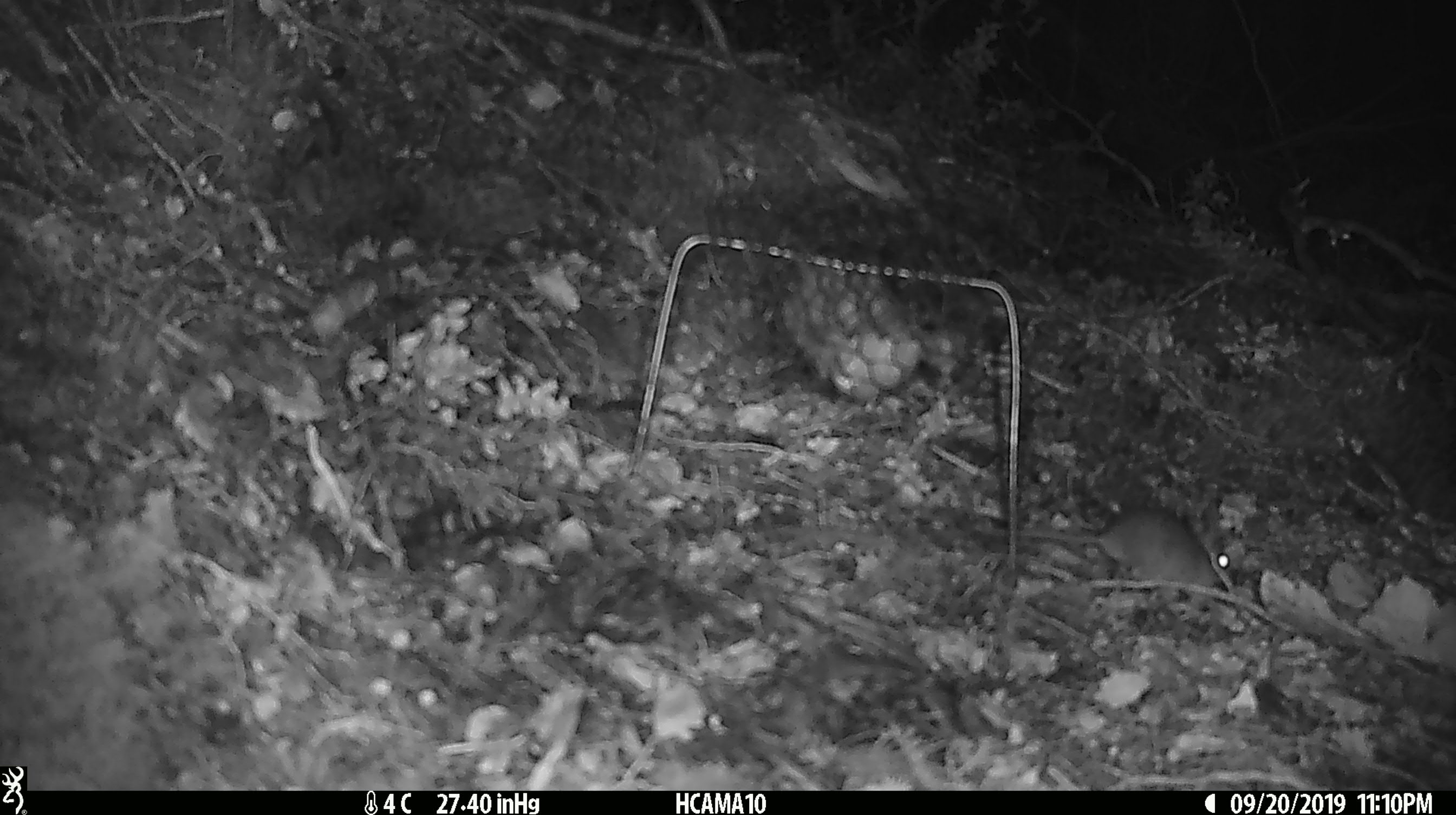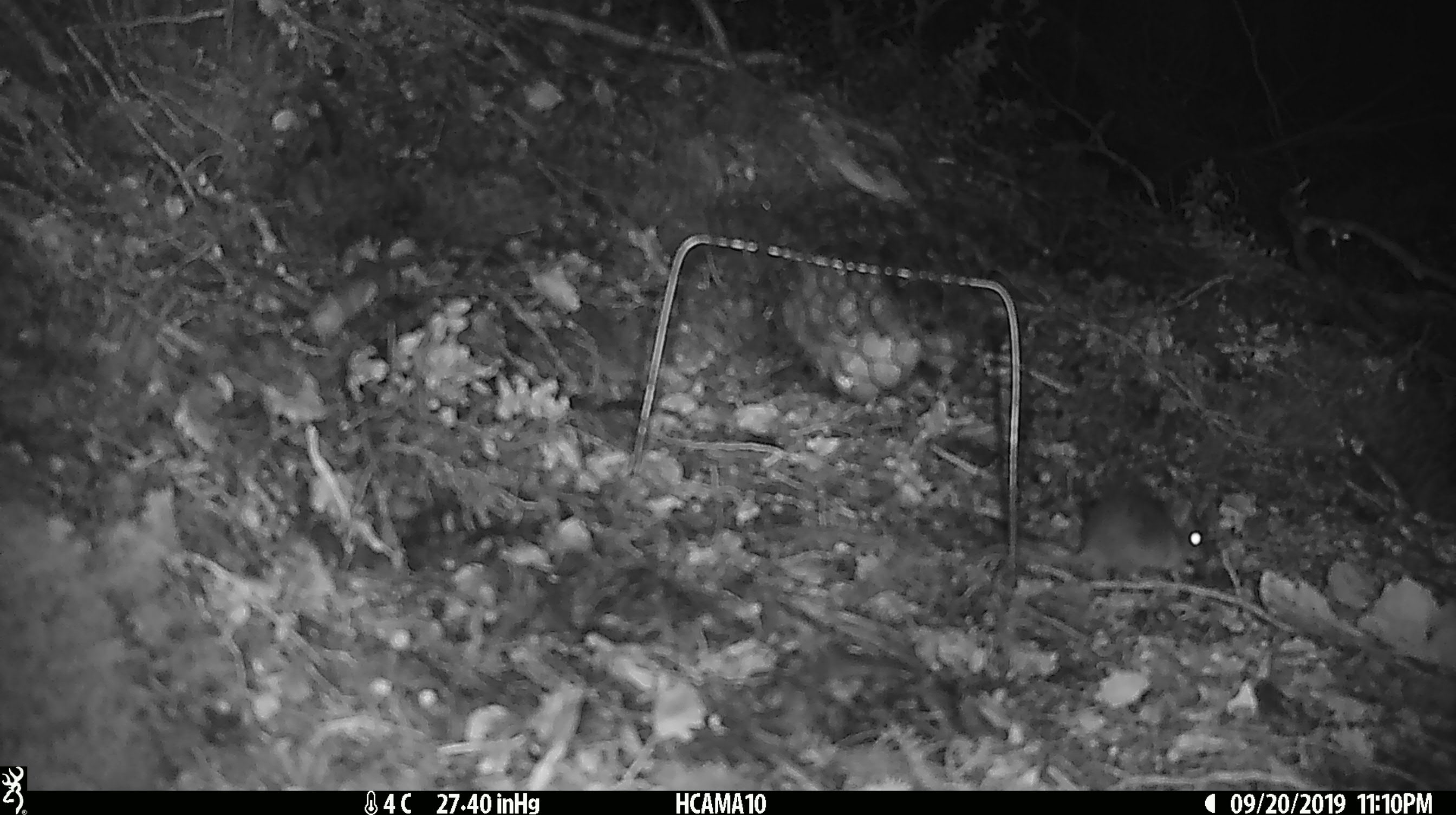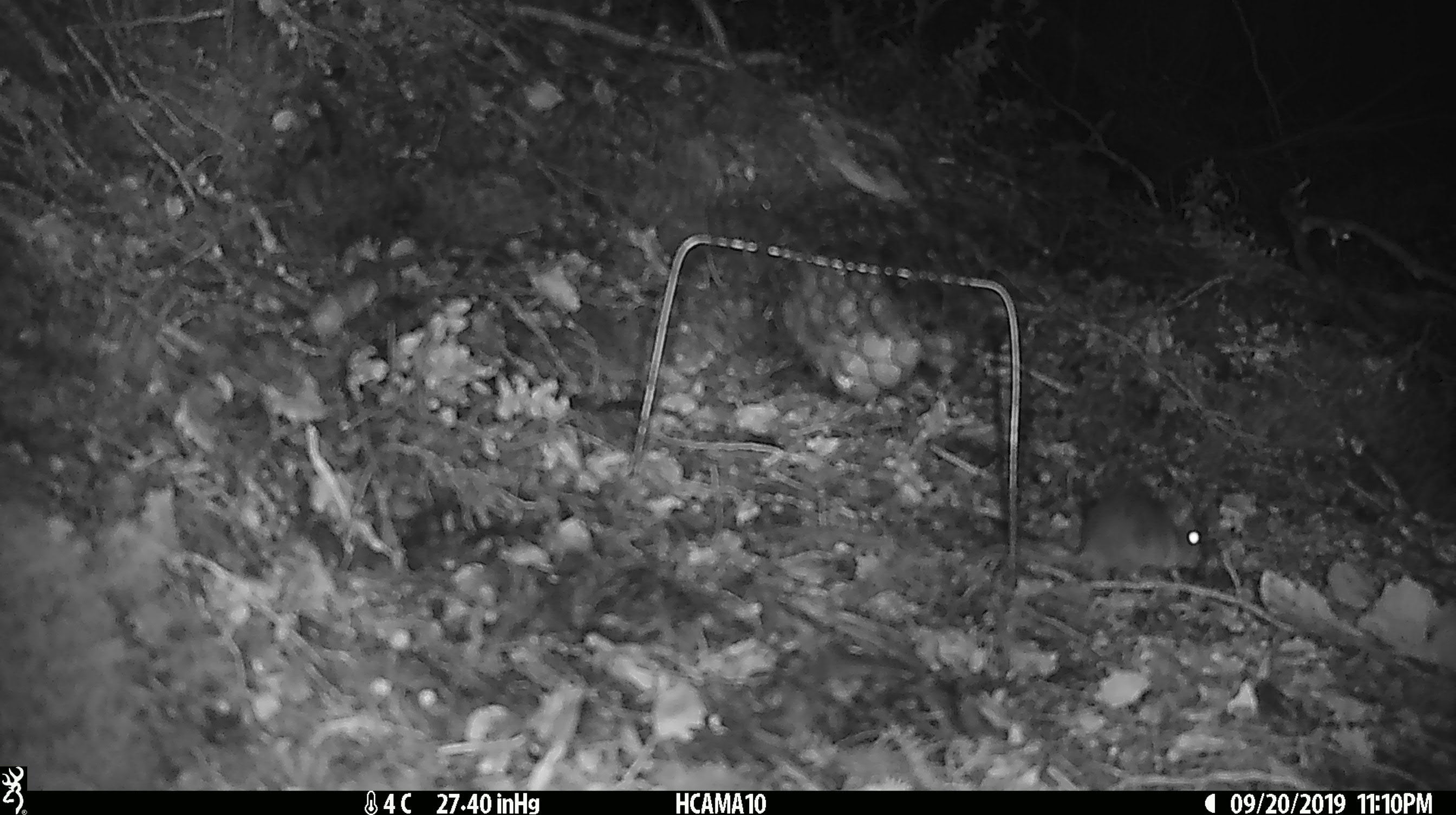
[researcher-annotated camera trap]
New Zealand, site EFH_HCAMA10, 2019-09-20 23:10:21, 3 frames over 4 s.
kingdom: Animalia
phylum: Chordata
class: Mammalia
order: Rodentia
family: Muridae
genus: Mus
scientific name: Mus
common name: mouse